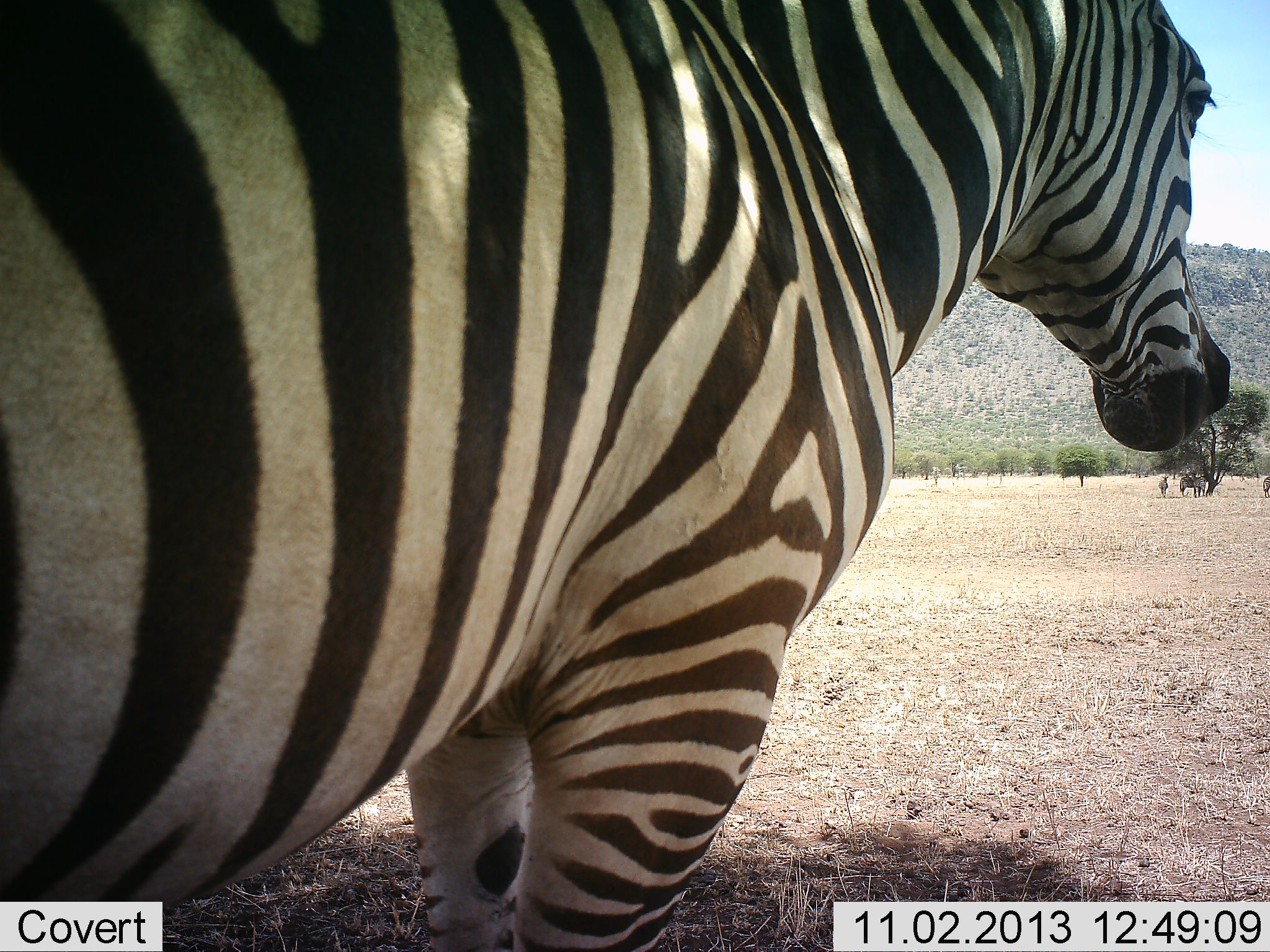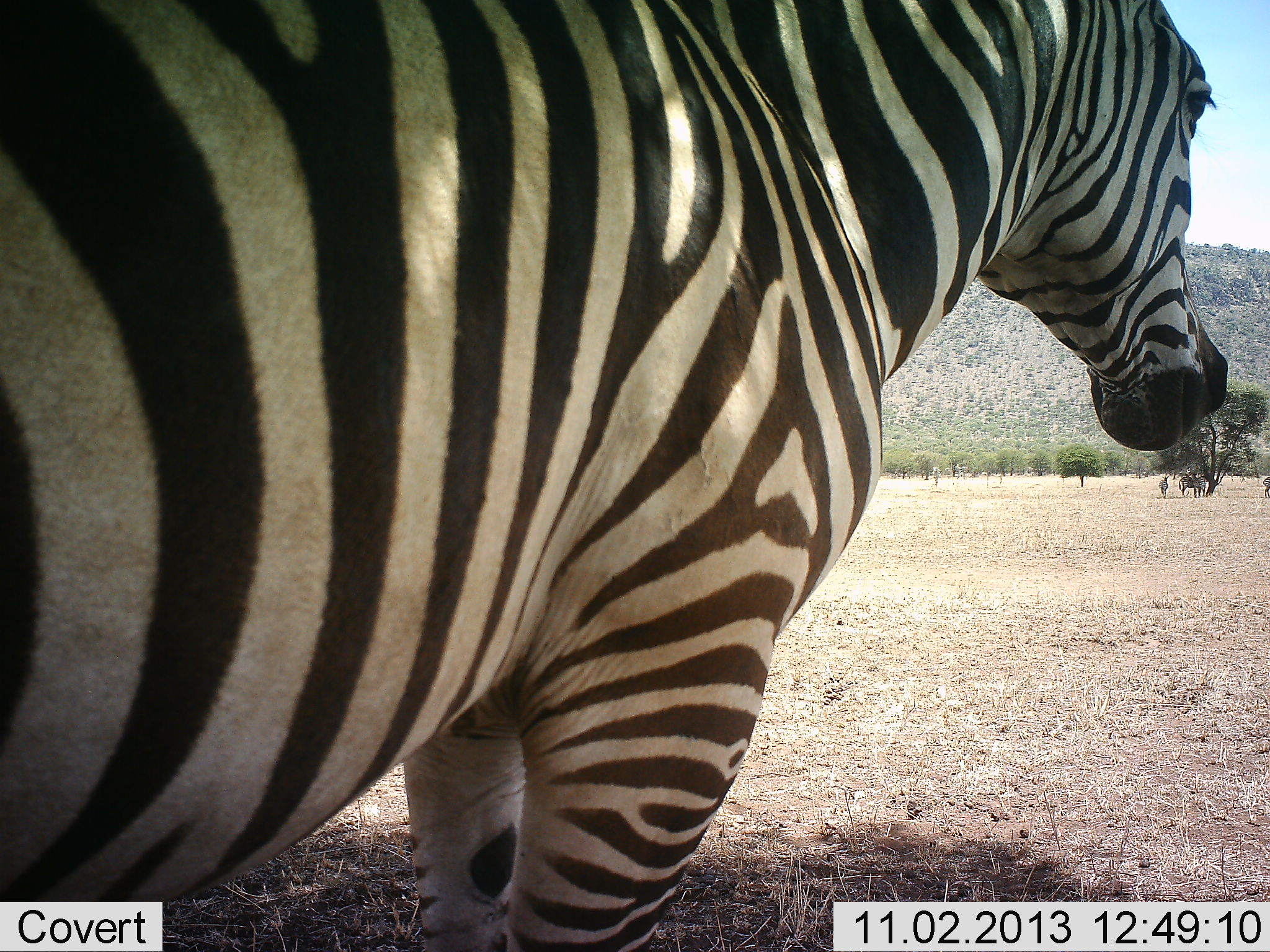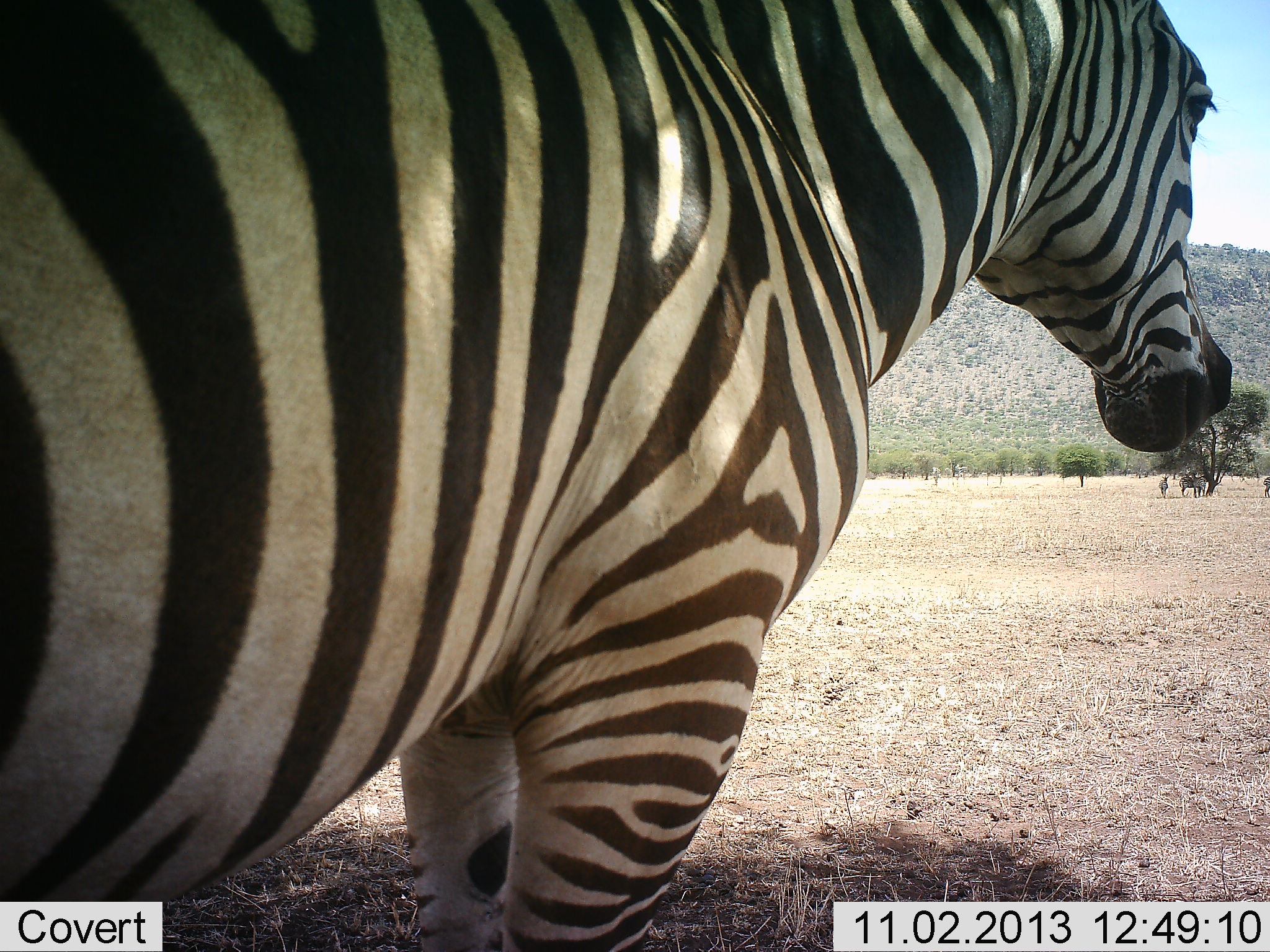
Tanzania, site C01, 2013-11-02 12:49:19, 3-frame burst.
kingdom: Animalia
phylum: Chordata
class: Mammalia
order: Perissodactyla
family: Equidae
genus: Equus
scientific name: Equus quagga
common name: plains zebra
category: zebra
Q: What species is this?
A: Zebra (plains zebra) (Equus quagga).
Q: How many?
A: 1.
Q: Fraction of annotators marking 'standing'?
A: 100%.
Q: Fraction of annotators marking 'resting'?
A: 0%.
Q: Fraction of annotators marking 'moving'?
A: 0%.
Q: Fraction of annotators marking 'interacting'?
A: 0%.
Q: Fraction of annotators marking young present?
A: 0%.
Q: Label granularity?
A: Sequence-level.